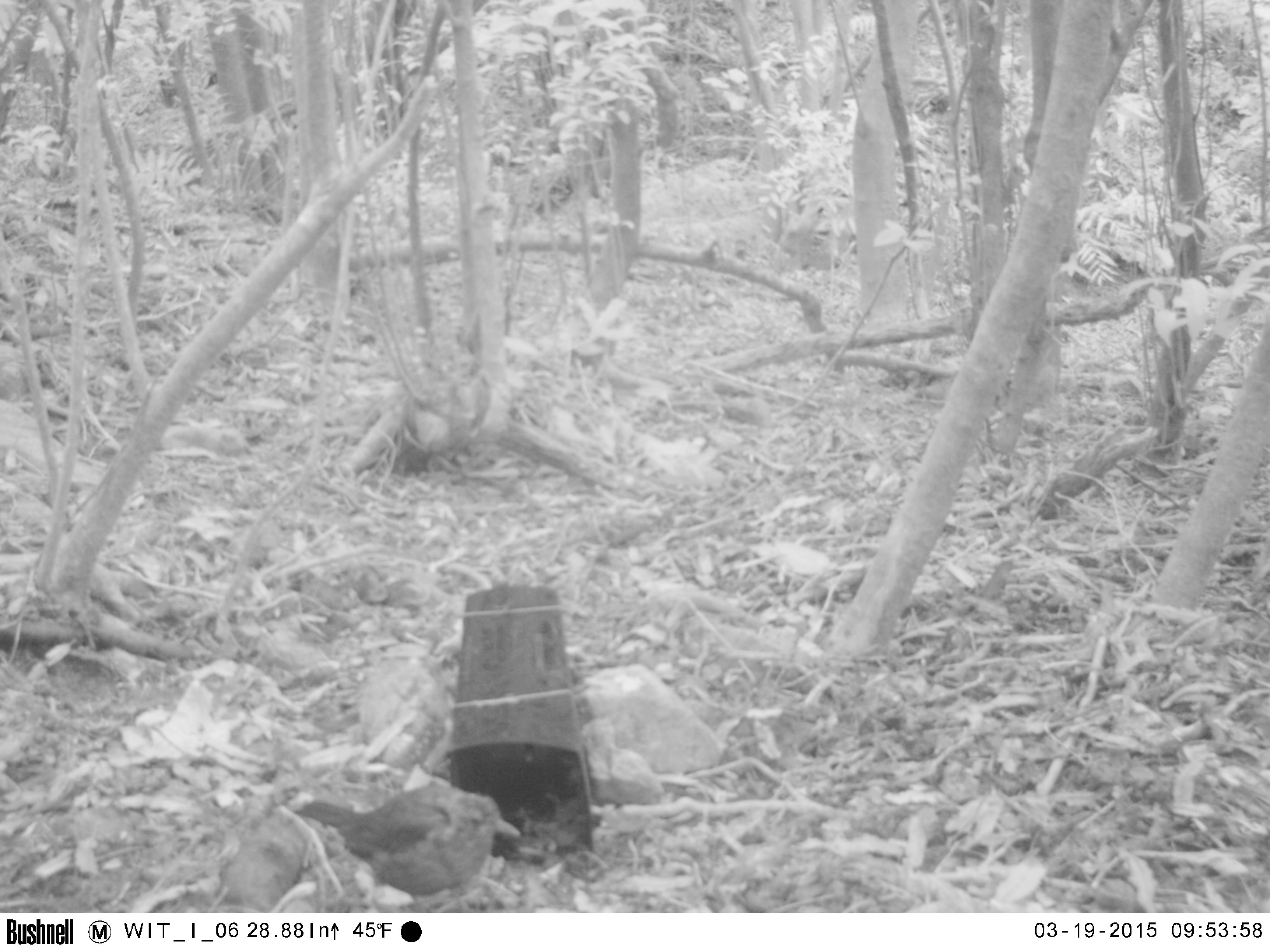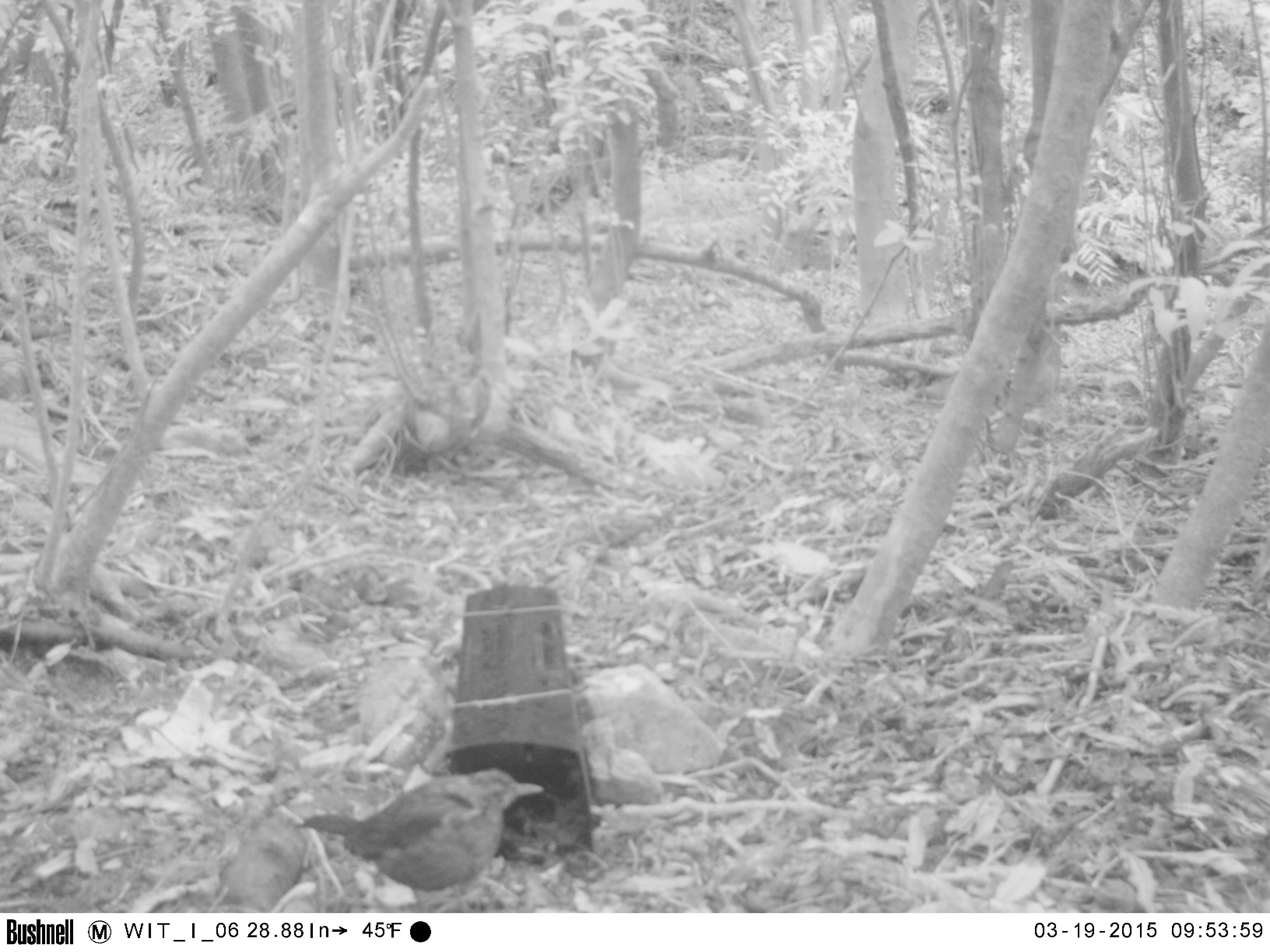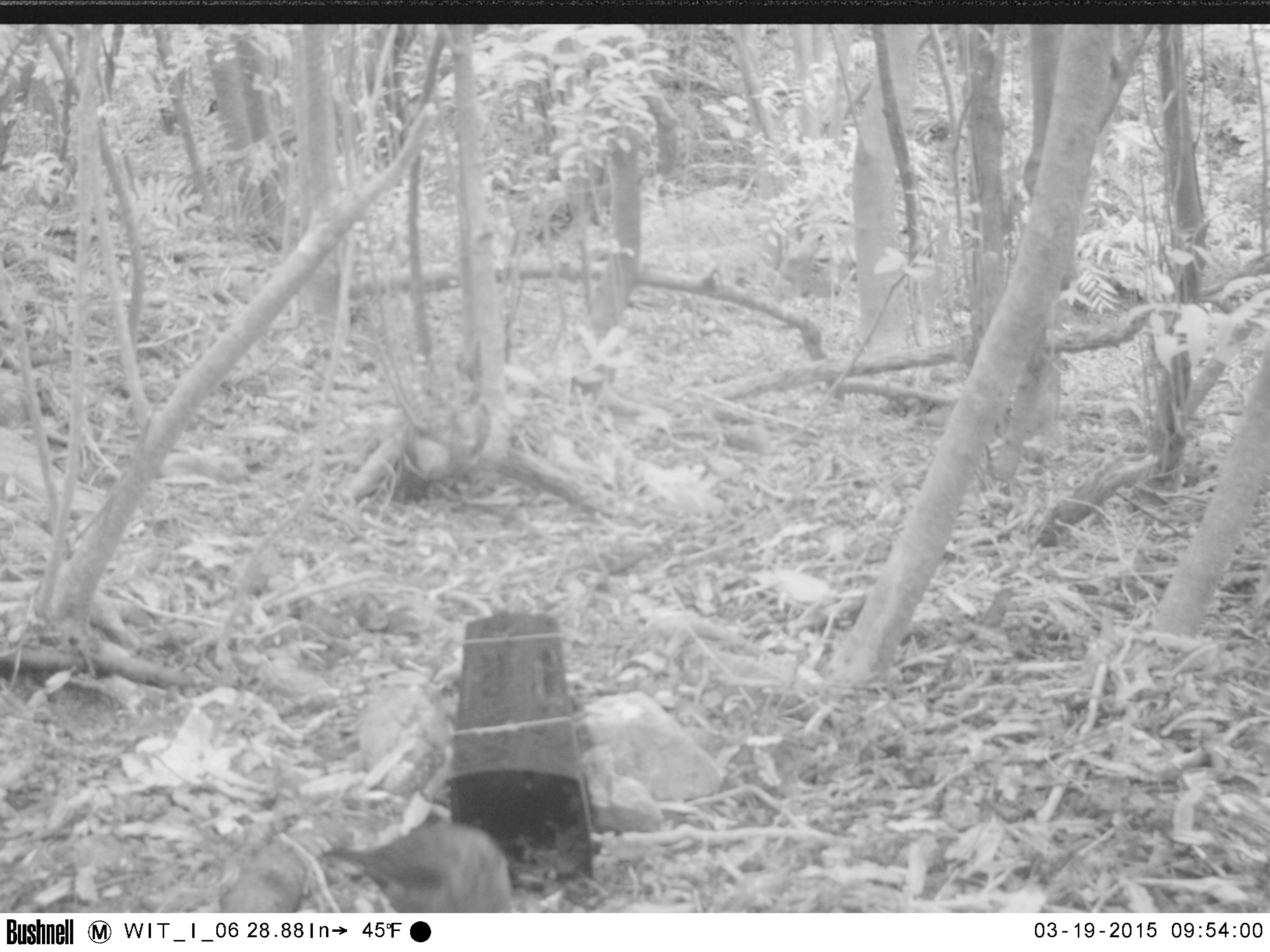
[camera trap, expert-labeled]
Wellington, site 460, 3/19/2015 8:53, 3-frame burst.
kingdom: Animalia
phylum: Chordata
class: Aves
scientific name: Aves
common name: bird